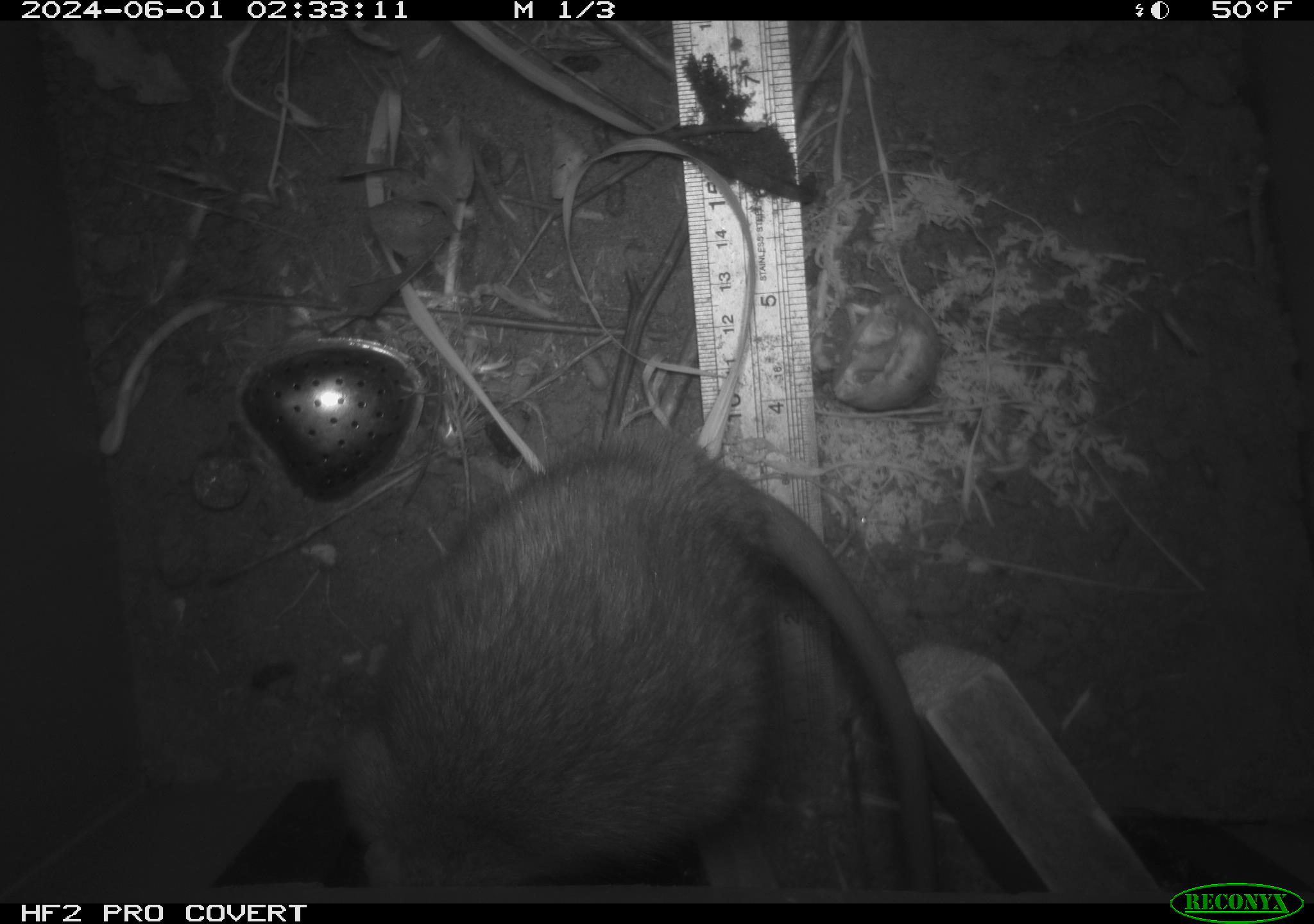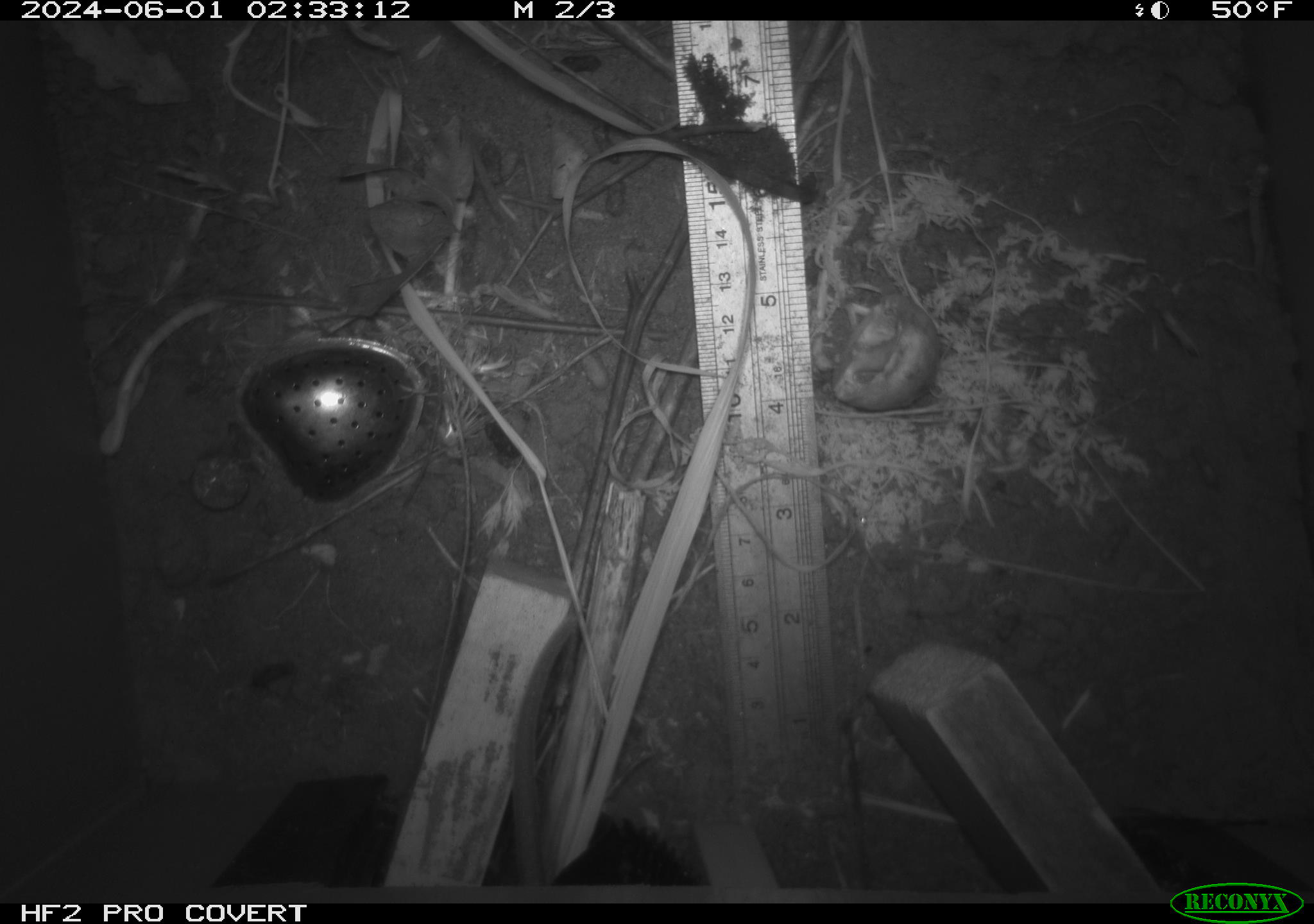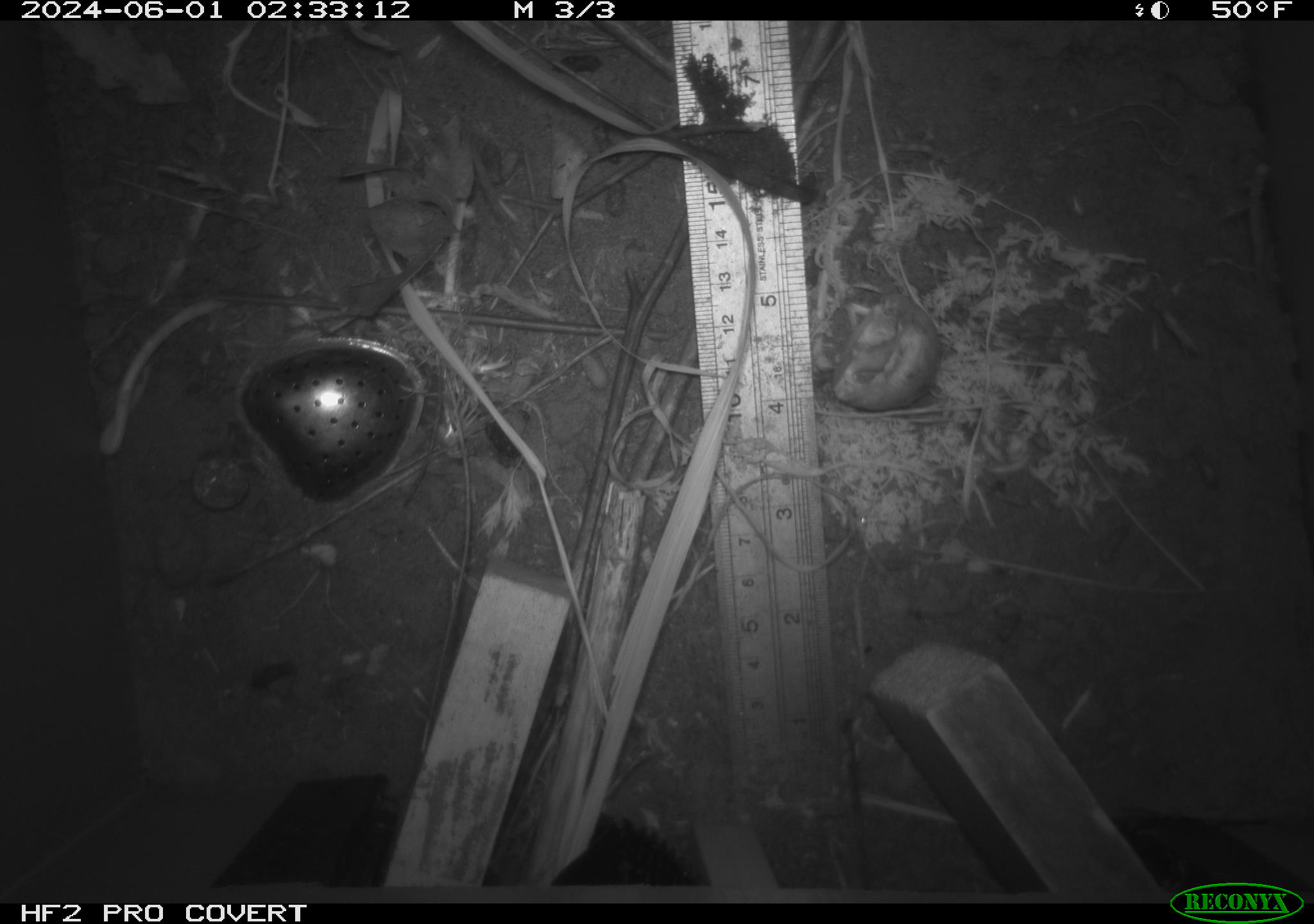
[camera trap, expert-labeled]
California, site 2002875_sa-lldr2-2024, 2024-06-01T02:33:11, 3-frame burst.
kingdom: Animalia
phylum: Chordata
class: Mammalia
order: Rodentia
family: Muridae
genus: Rattus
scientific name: Rattus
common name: rat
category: rattus species